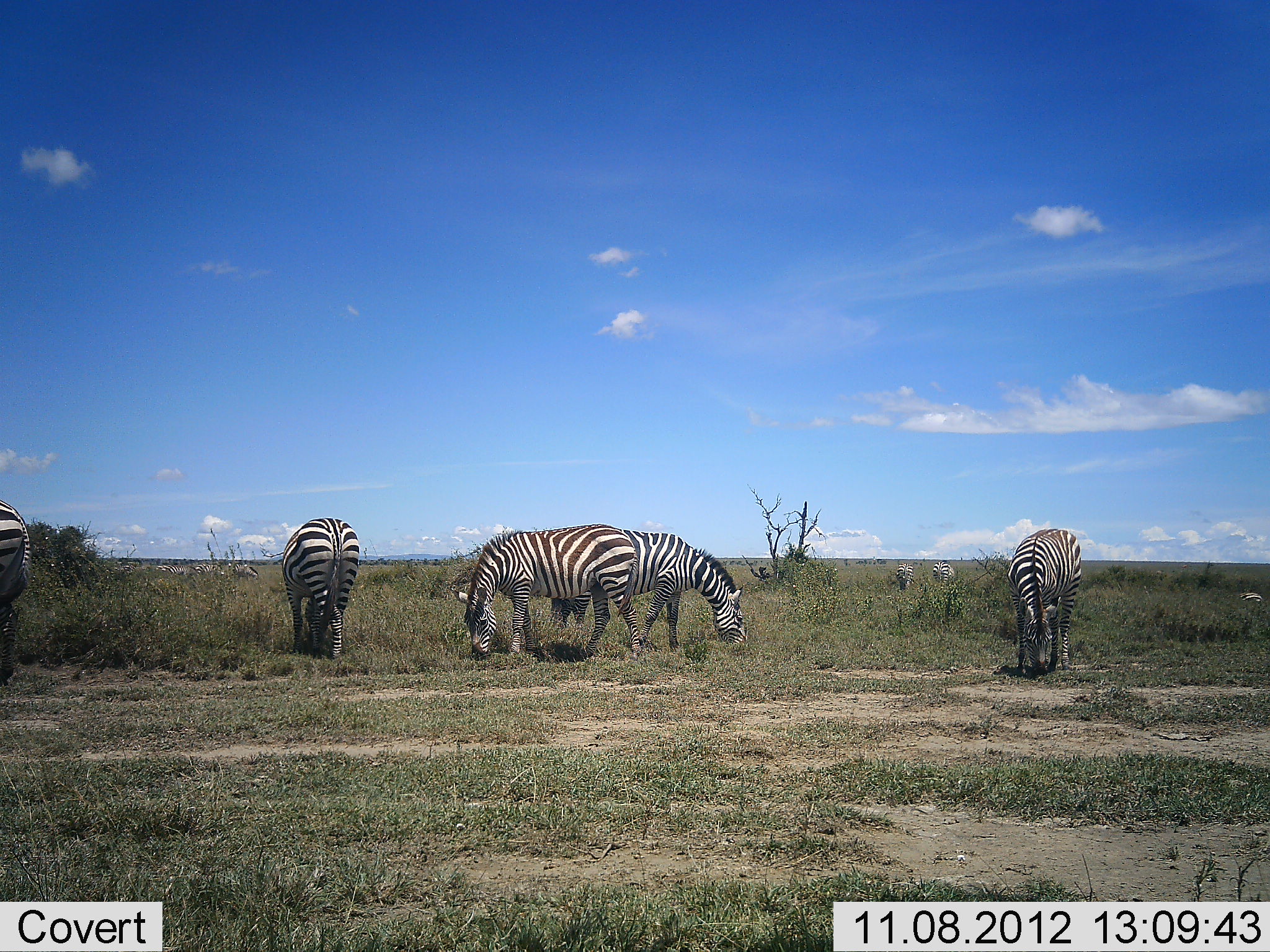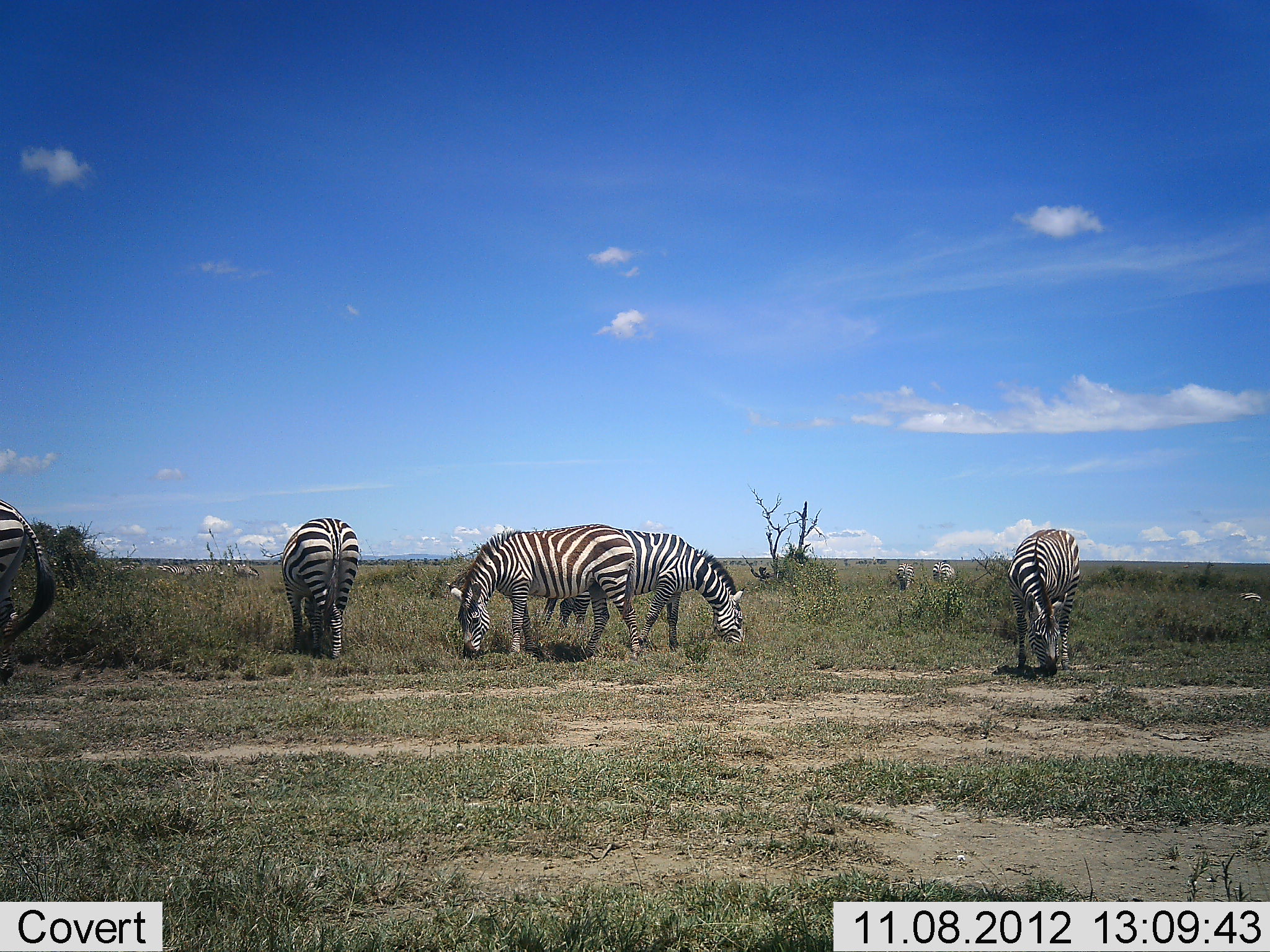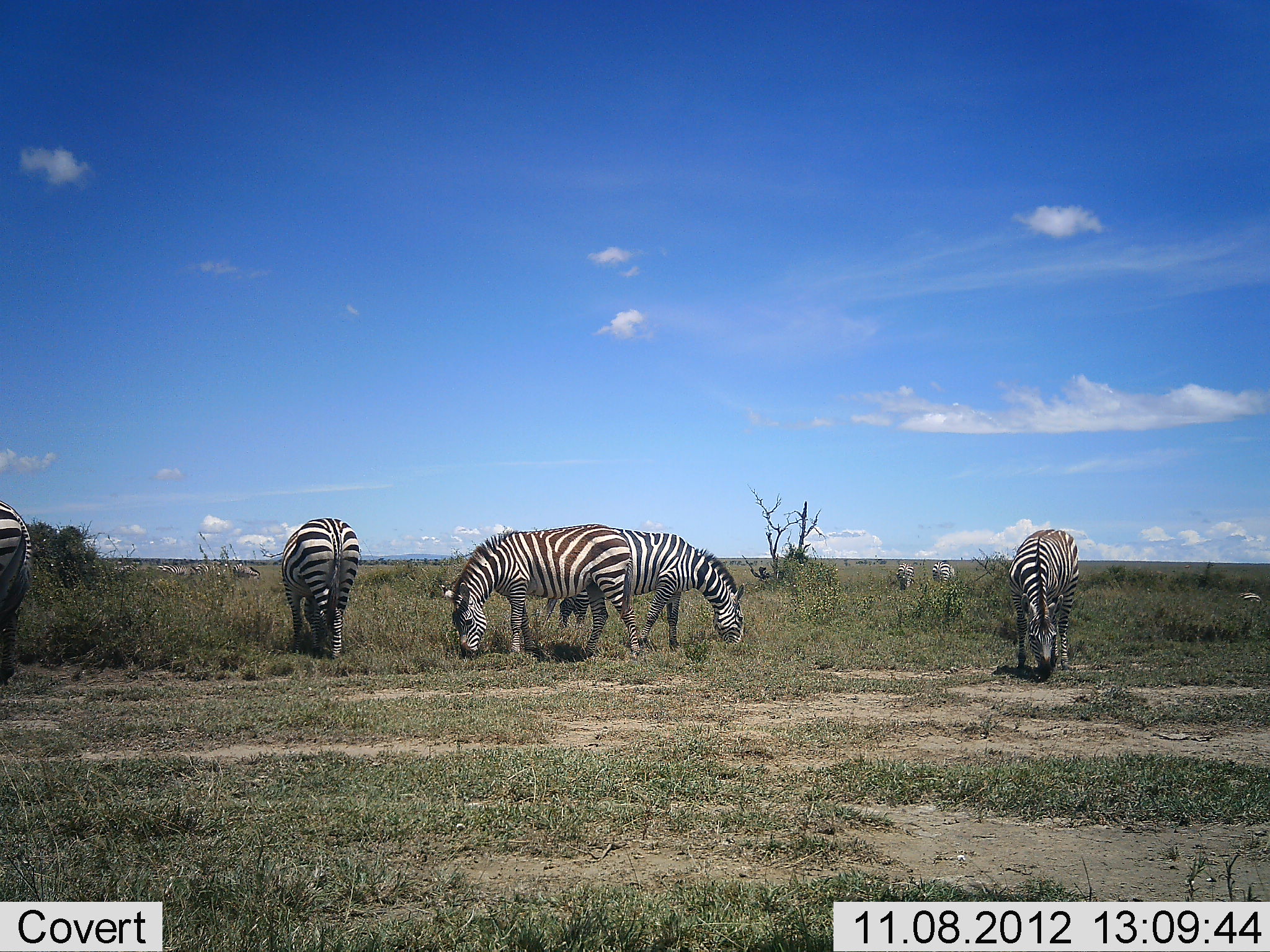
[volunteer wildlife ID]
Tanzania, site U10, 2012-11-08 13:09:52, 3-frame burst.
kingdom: Animalia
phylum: Chordata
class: Mammalia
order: Perissodactyla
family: Equidae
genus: Equus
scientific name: Equus quagga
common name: plains zebra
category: zebra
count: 7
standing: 60%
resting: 0%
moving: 0%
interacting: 0%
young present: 0%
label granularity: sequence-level